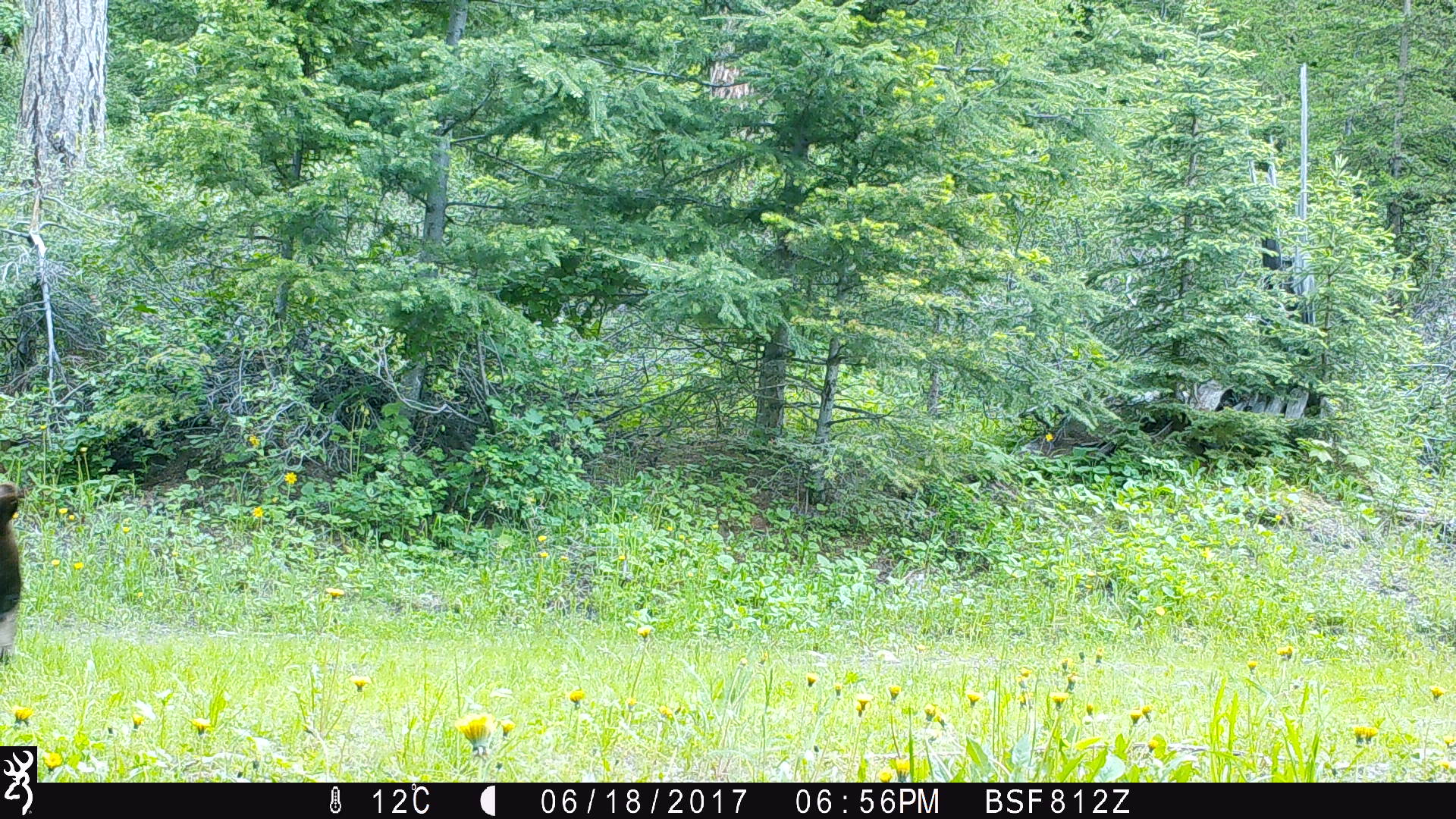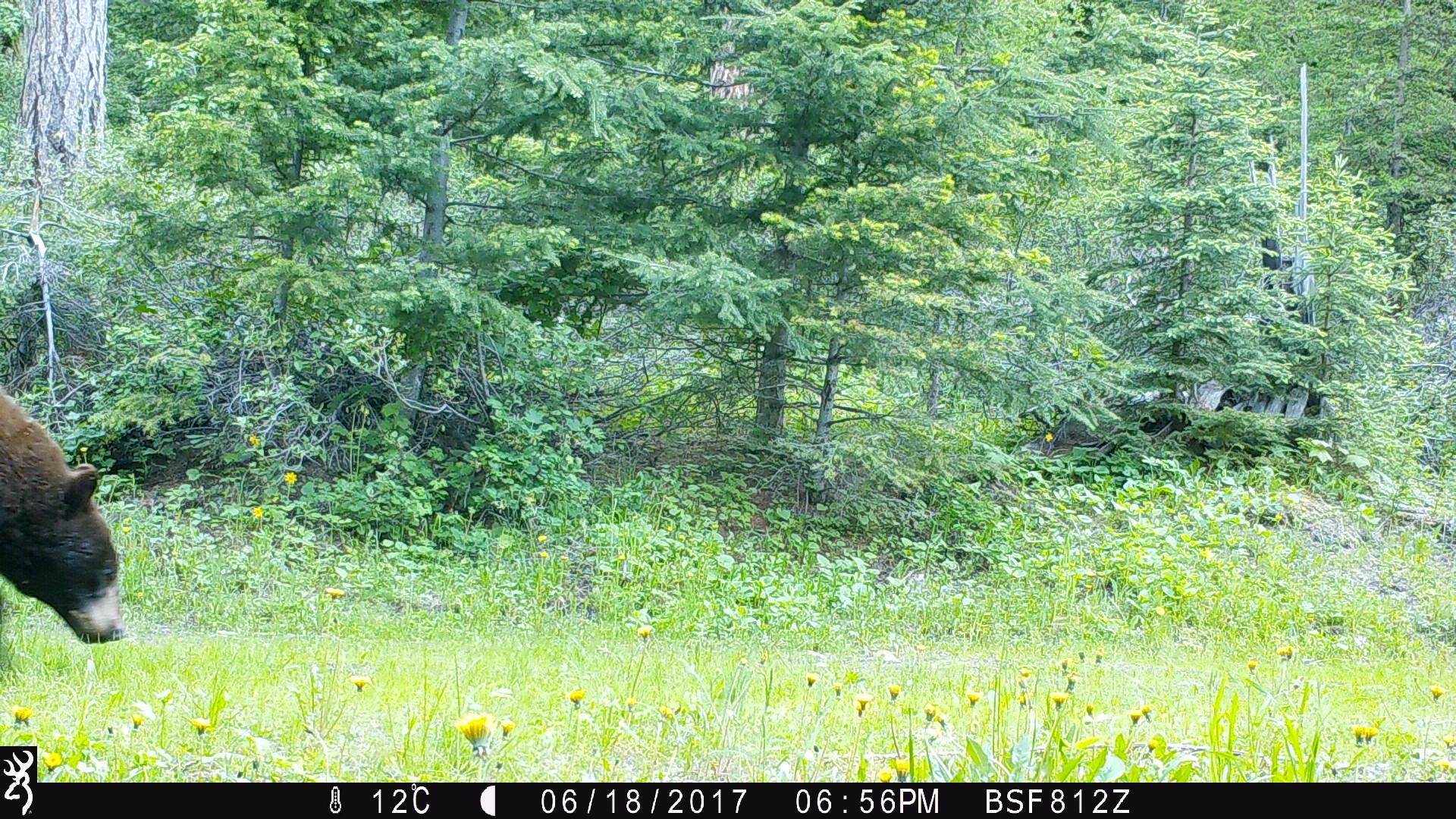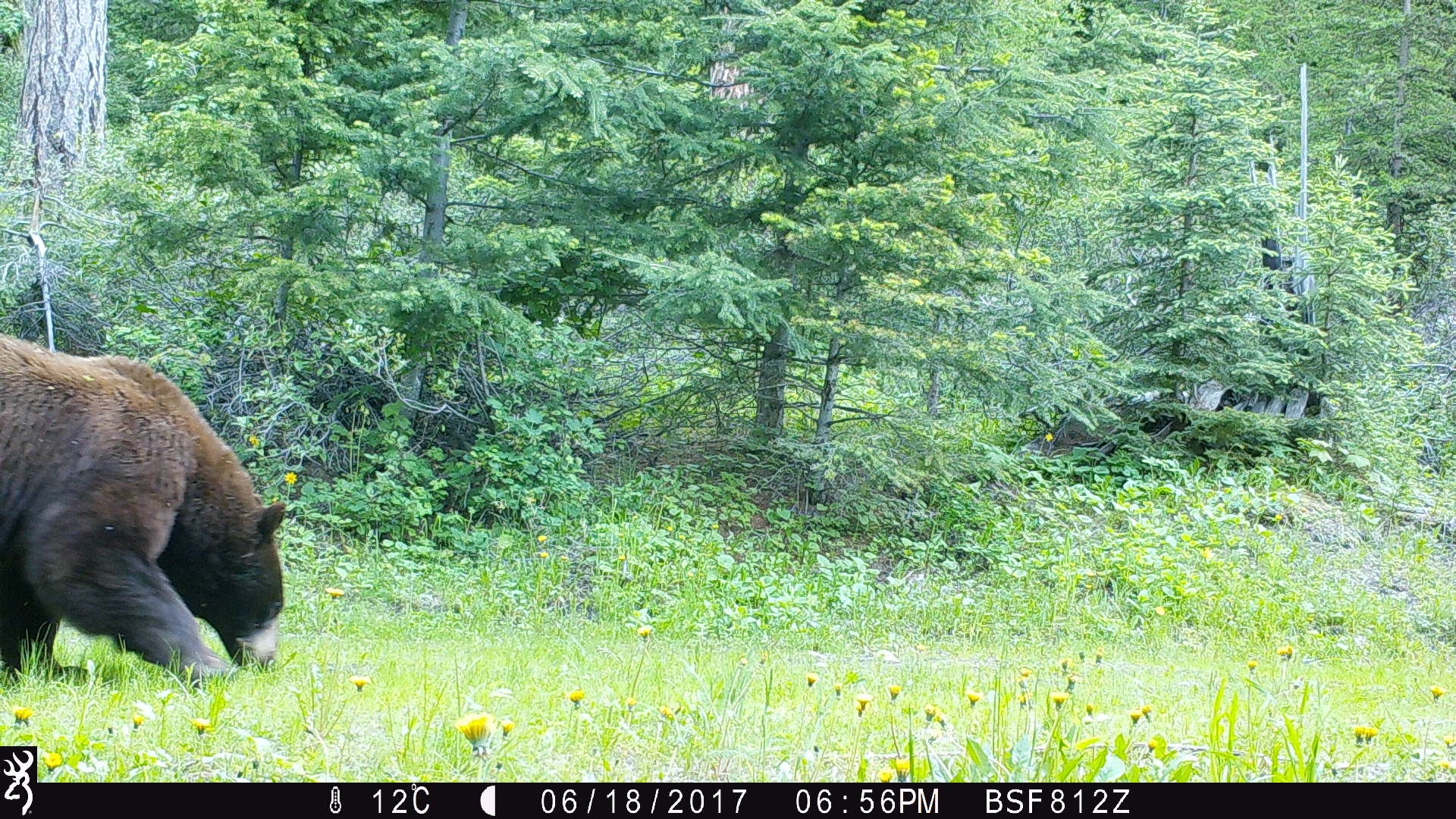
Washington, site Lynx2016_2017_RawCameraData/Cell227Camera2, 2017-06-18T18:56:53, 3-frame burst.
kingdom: Animalia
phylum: Chordata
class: Mammalia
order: Carnivora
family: Ursidae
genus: Ursus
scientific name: Ursus americanus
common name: american black bear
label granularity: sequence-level